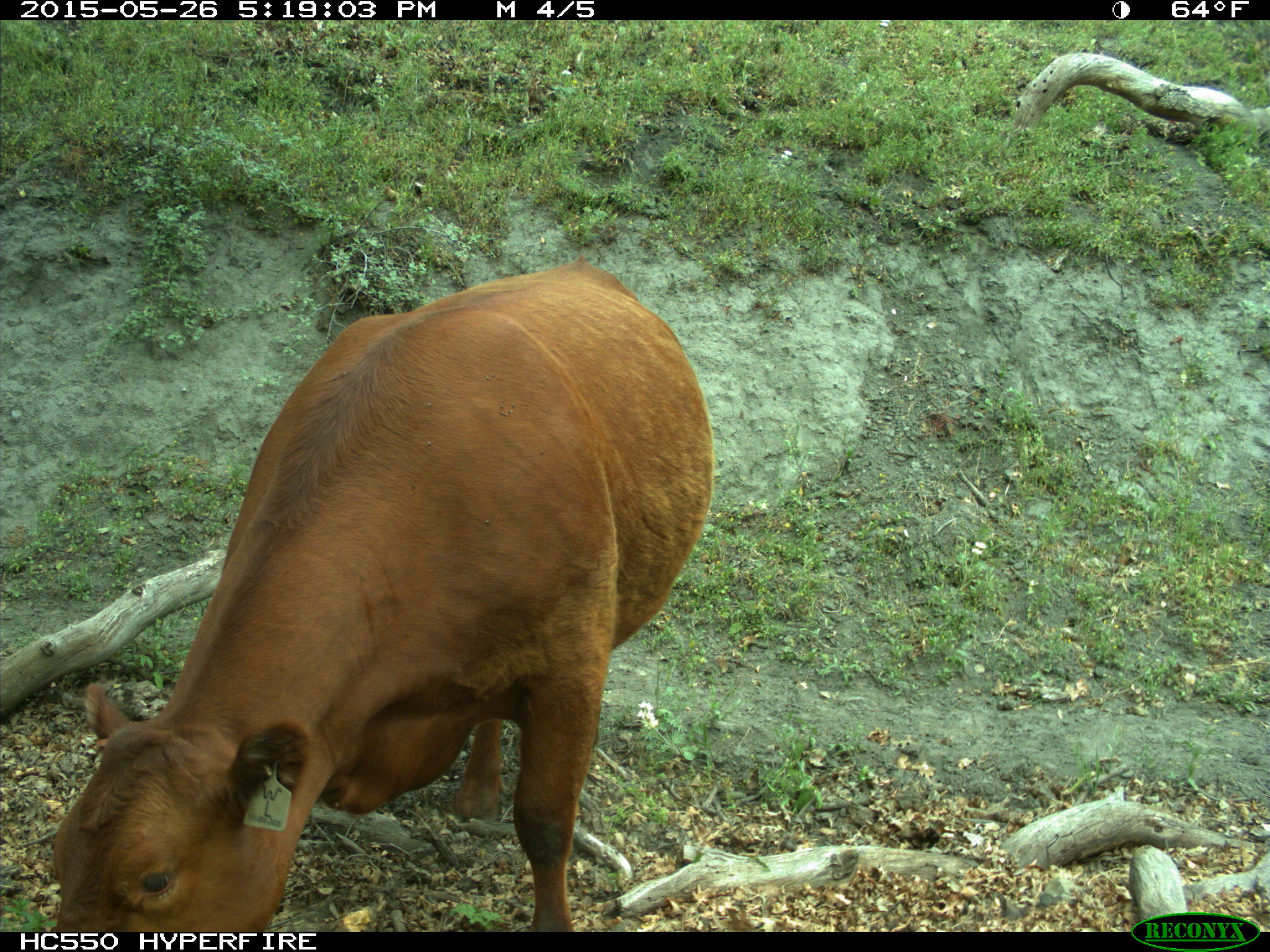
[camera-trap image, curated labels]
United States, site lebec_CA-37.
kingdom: Animalia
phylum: Chordata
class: Mammalia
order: Artiodactyla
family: Bovidae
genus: Bos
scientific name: Bos taurus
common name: domestic cow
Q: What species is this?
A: Bos taurus (domestic cow).